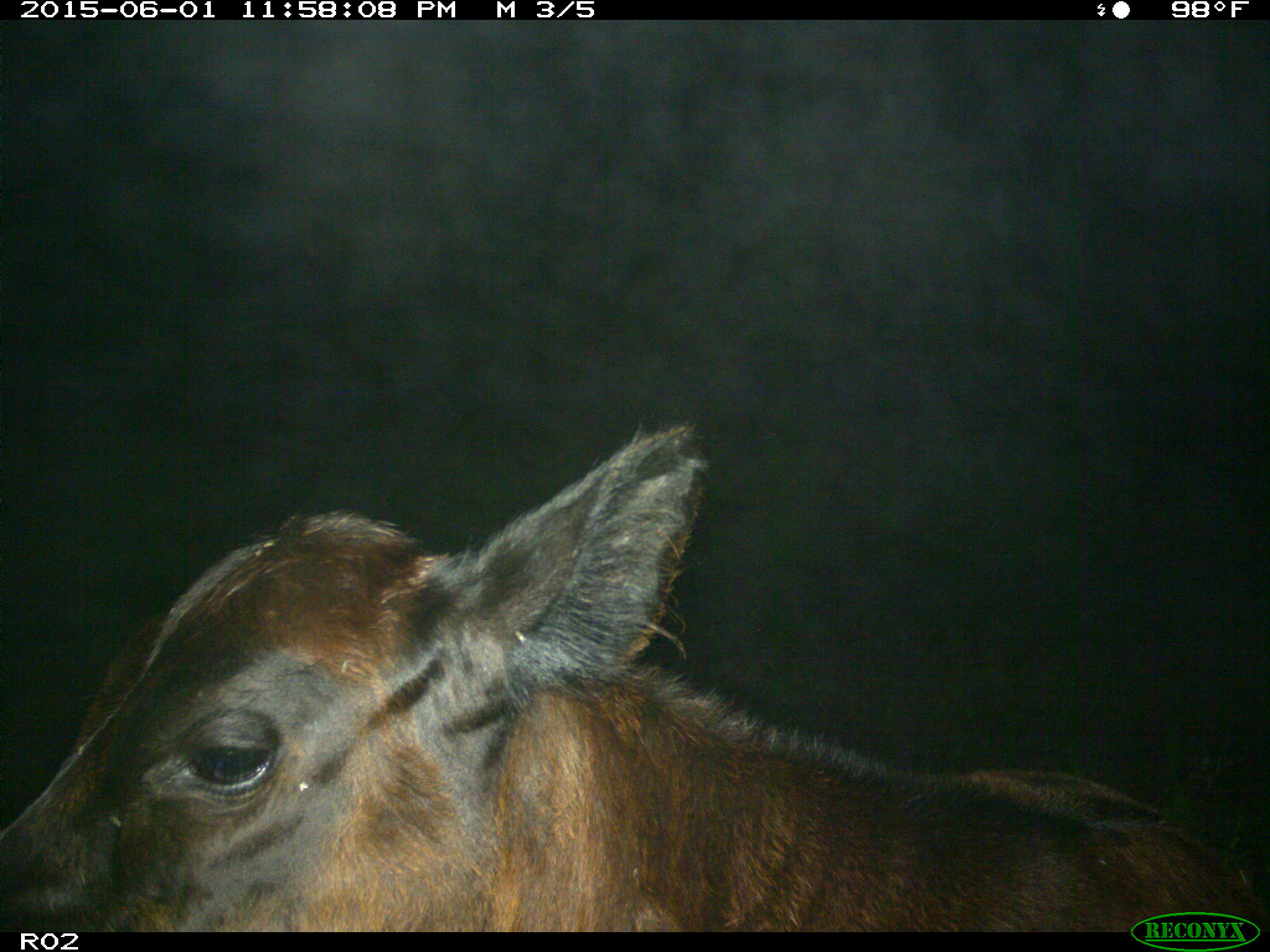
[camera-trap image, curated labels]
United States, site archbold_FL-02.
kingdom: Animalia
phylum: Chordata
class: Mammalia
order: Artiodactyla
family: Bovidae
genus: Bos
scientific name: Bos taurus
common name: domestic cow